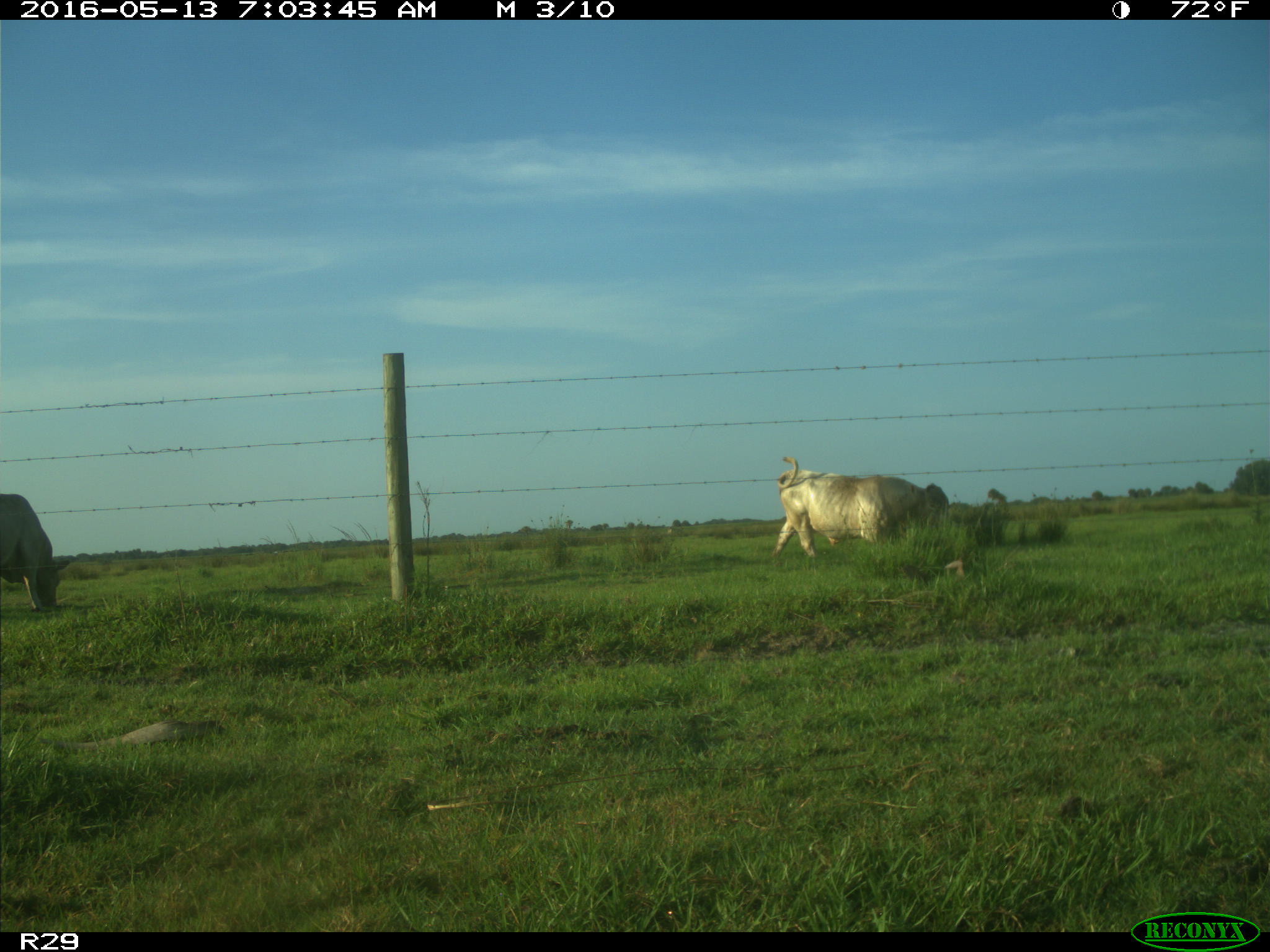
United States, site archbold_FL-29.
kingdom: Animalia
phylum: Chordata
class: Mammalia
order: Artiodactyla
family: Bovidae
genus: Bos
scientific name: Bos taurus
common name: domestic cow